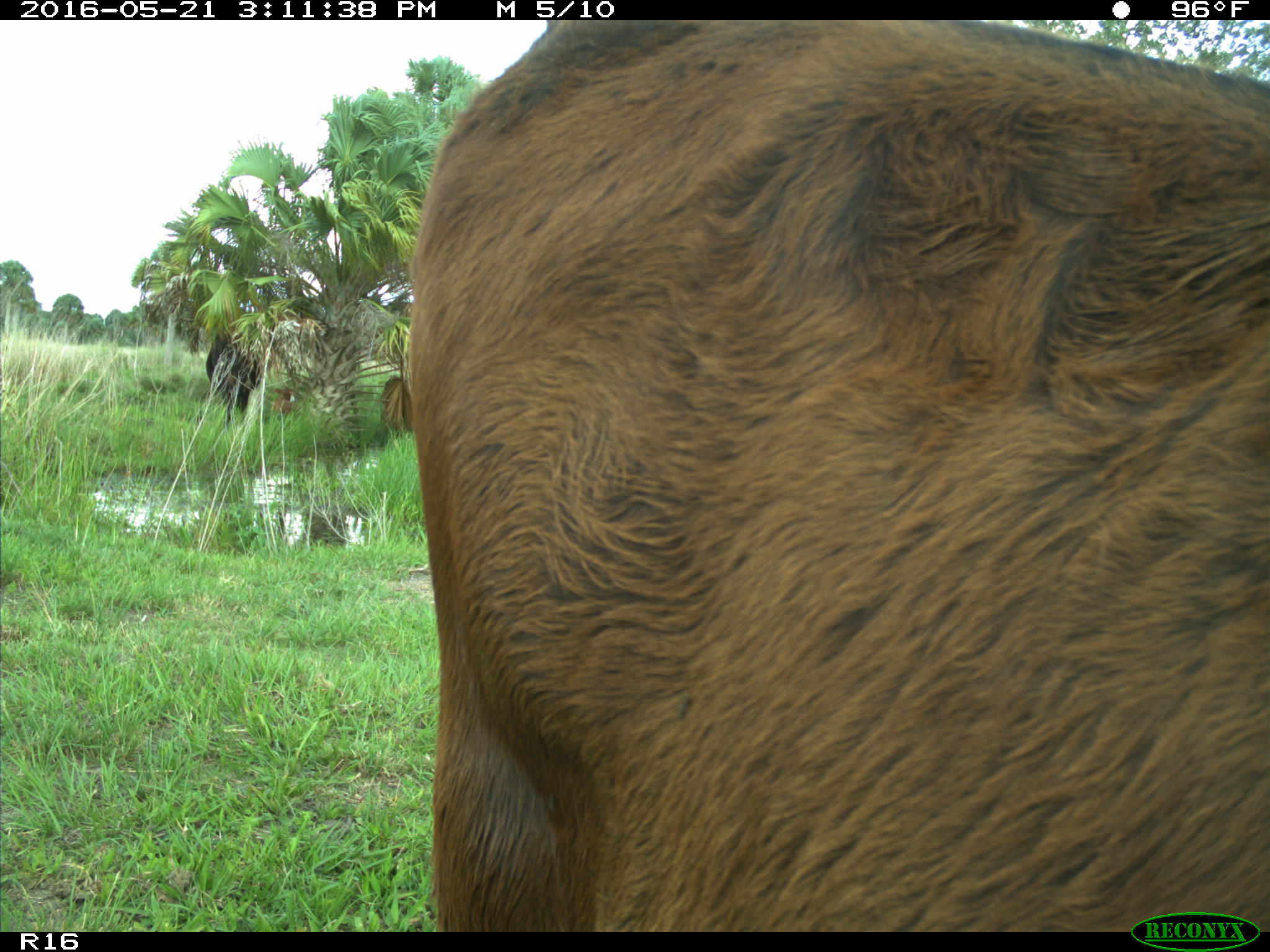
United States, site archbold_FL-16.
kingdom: Animalia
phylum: Chordata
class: Mammalia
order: Artiodactyla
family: Bovidae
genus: Bos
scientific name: Bos taurus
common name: domestic cow